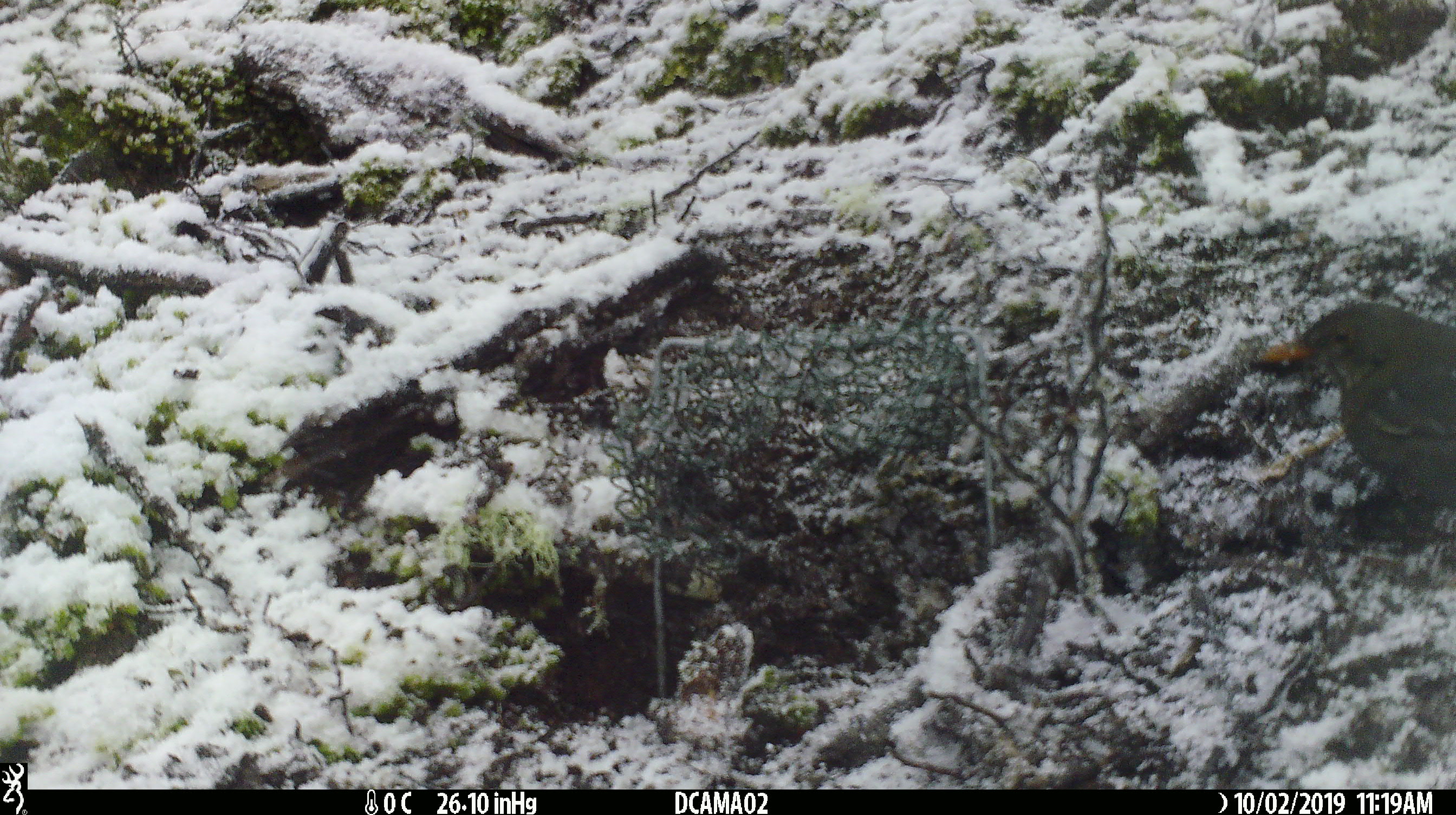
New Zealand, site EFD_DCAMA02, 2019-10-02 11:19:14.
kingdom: Animalia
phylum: Chordata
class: Aves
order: Passeriformes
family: Turdidae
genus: Turdus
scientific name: Turdus merula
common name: eurasian blackbird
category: blackbird